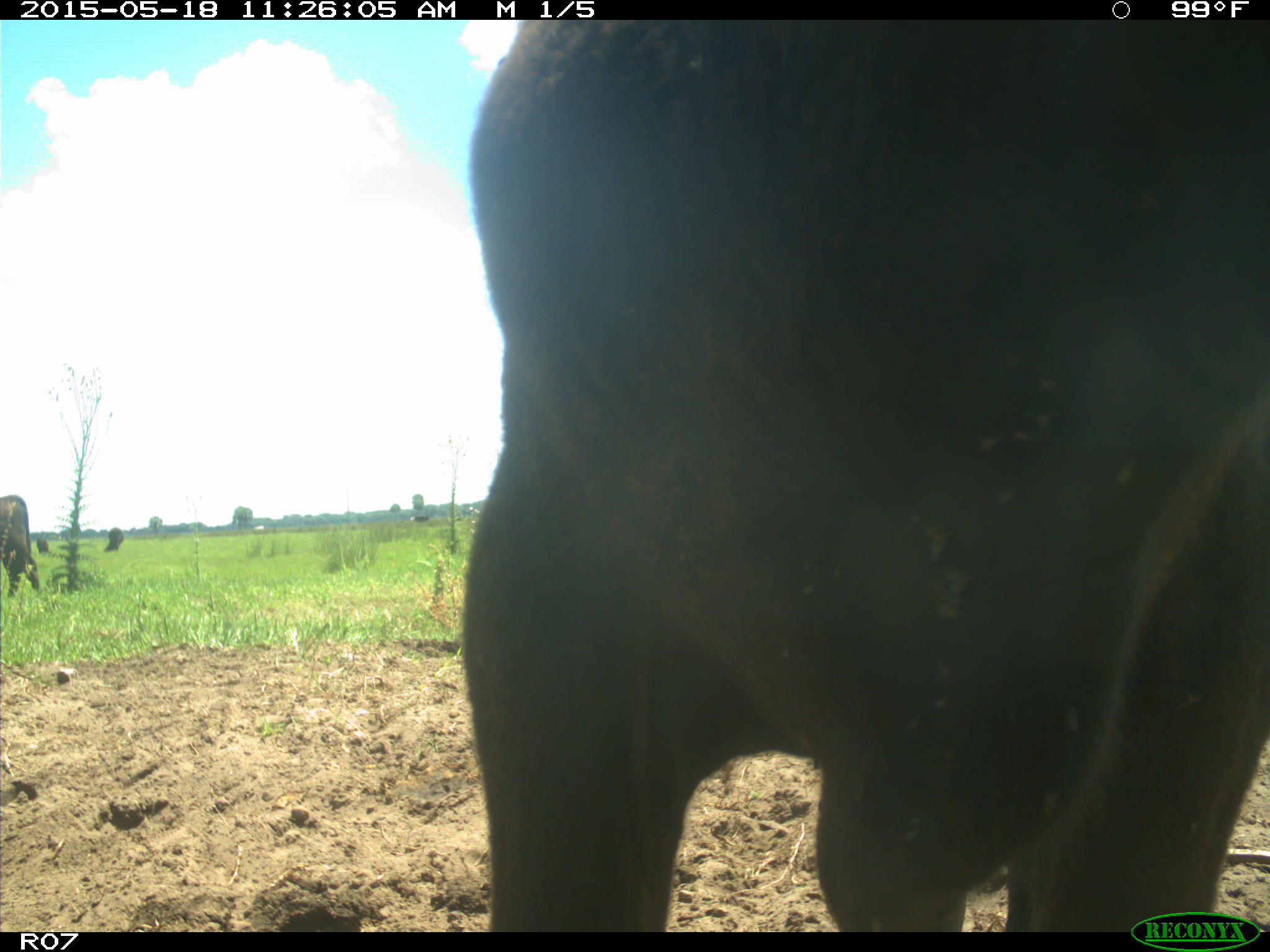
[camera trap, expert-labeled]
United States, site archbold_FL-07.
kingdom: Animalia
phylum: Chordata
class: Mammalia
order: Artiodactyla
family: Bovidae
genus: Bos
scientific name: Bos taurus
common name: domestic cow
Bos taurus (domestic cow).